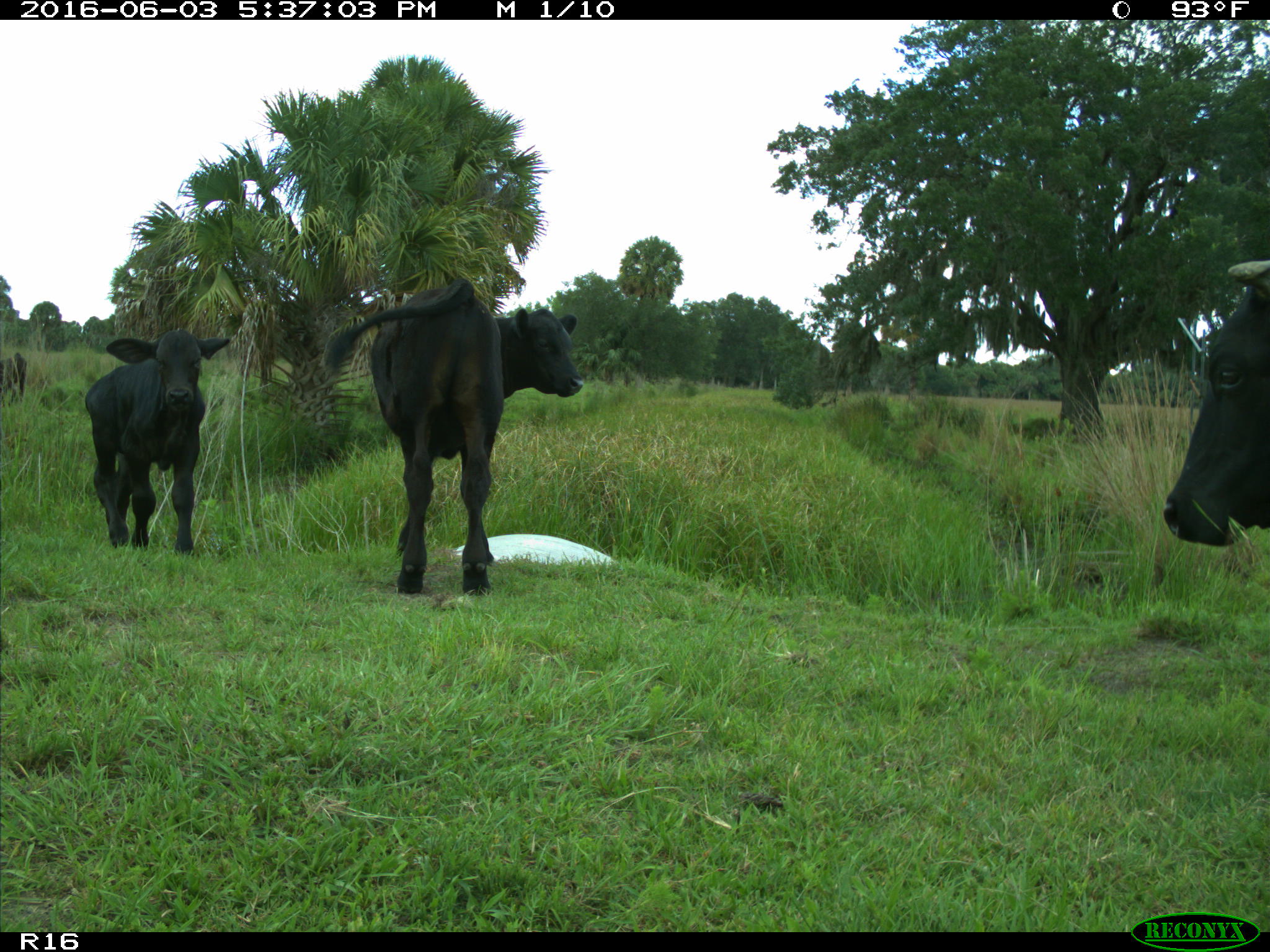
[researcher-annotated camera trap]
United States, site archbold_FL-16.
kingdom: Animalia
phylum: Chordata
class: Mammalia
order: Artiodactyla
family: Bovidae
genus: Bos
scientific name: Bos taurus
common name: domestic cow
Bos taurus (domestic cow).